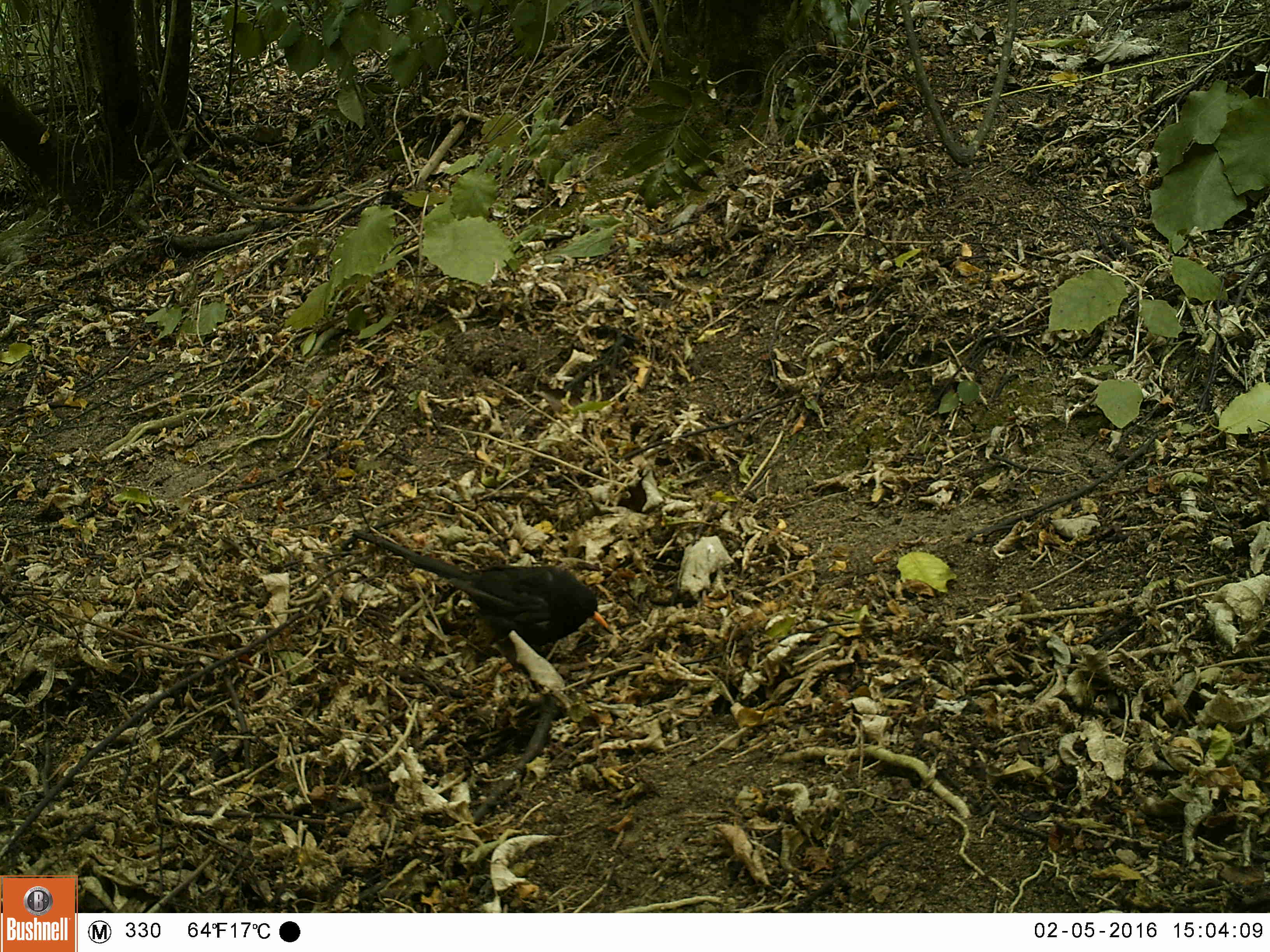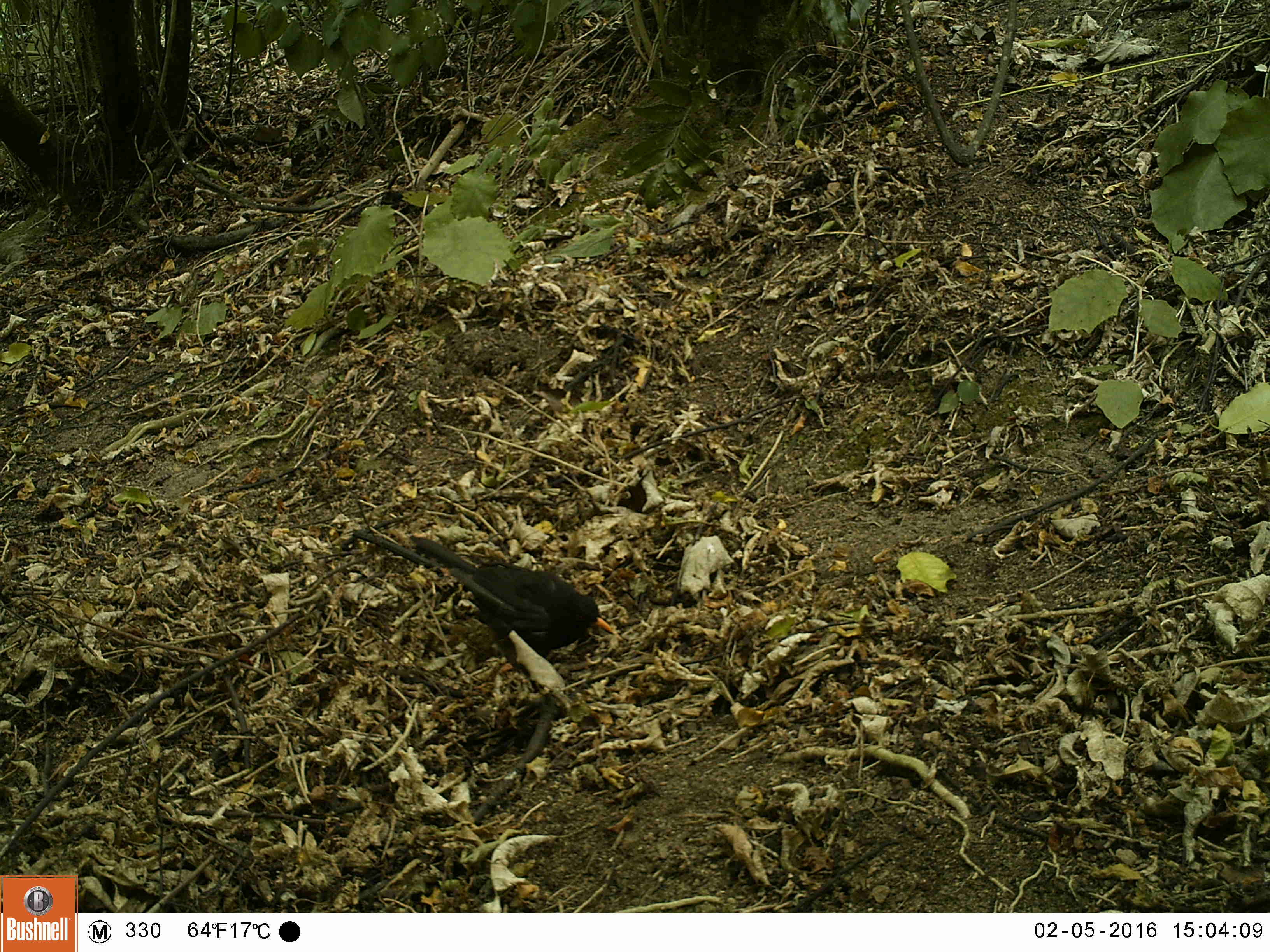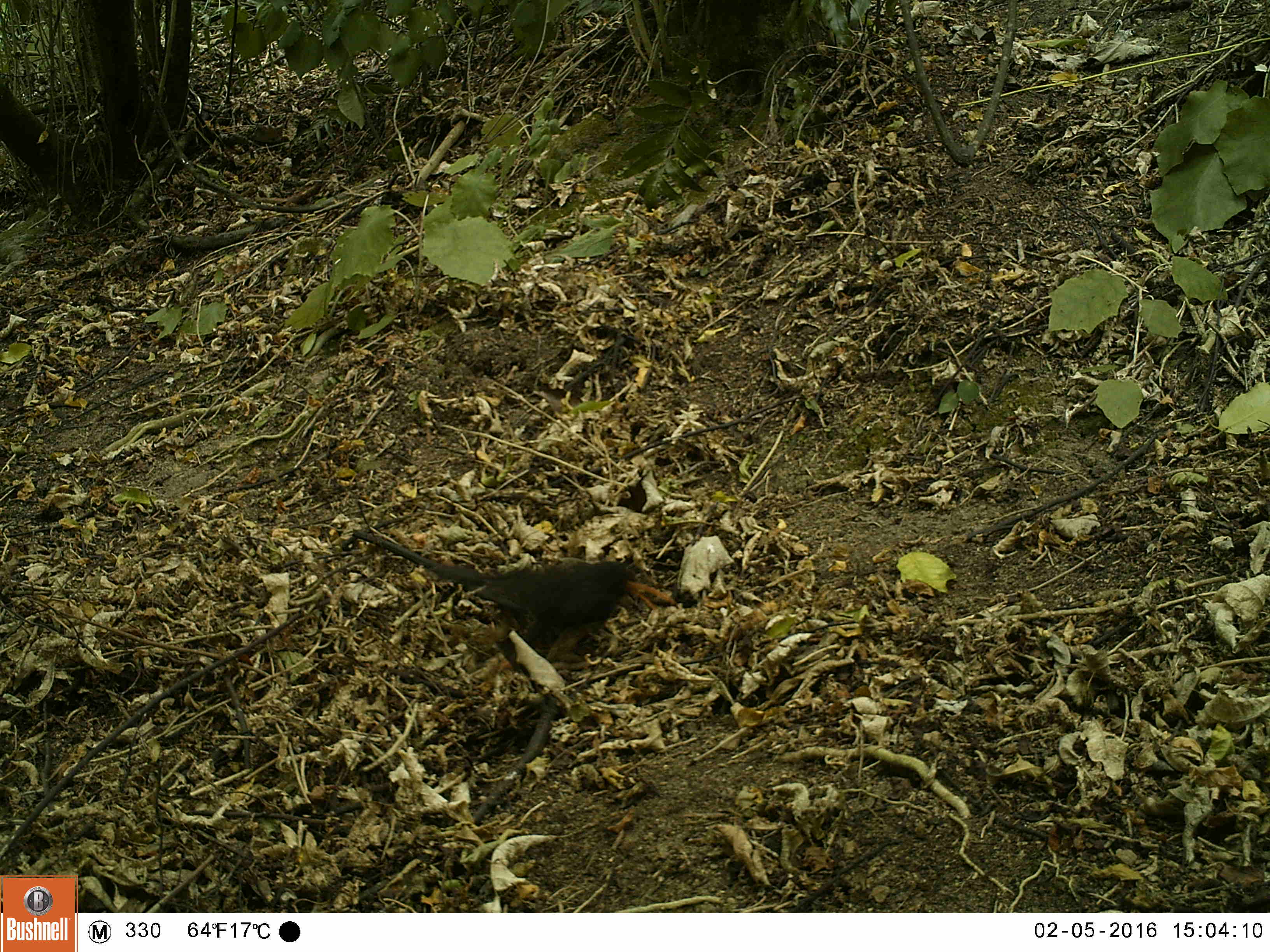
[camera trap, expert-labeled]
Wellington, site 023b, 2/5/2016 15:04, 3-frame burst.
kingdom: Animalia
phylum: Chordata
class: Aves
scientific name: Aves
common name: bird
Bird (Aves).